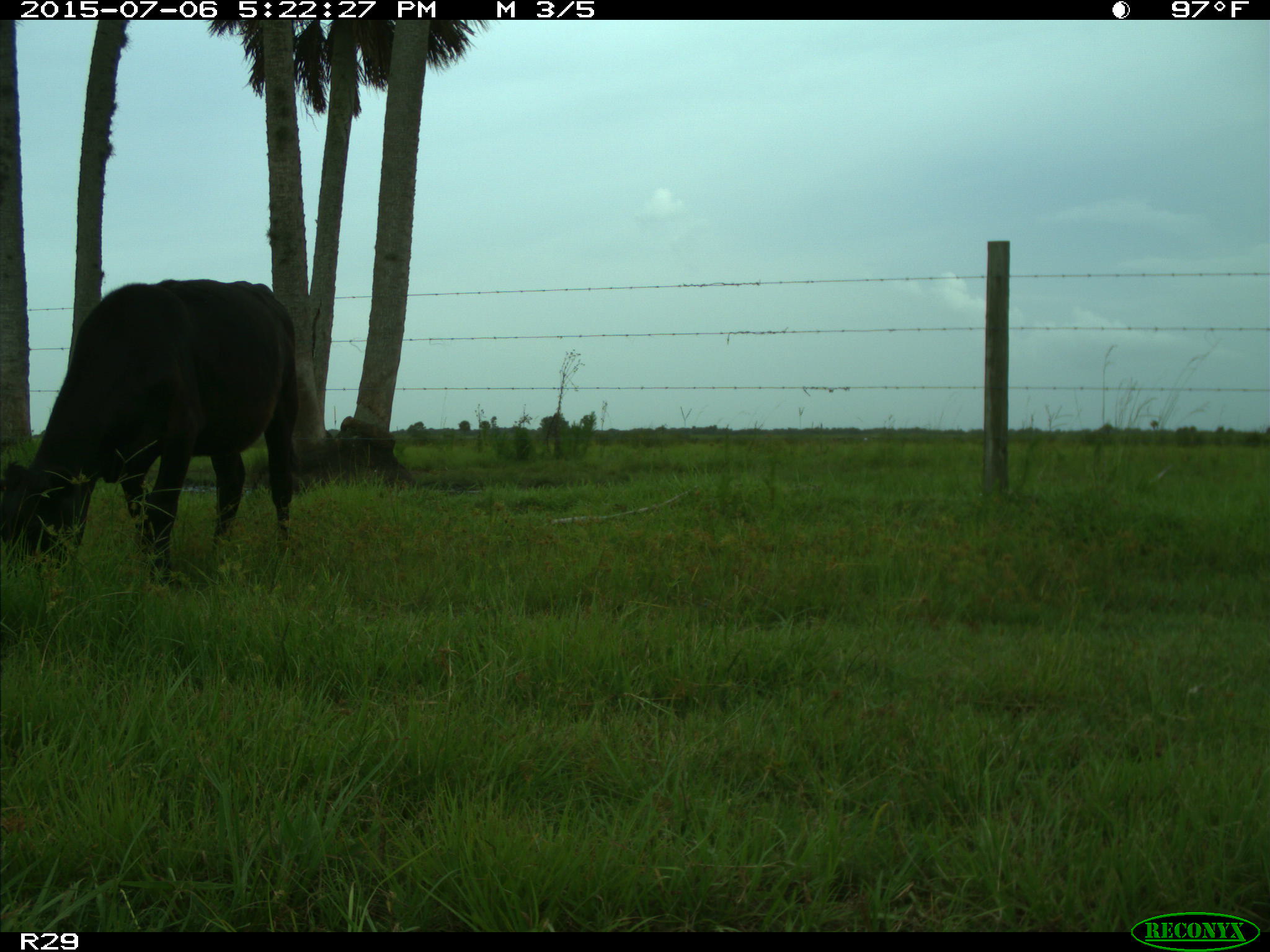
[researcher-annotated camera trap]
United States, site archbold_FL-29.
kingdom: Animalia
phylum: Chordata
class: Mammalia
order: Artiodactyla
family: Bovidae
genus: Bos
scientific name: Bos taurus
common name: domestic cow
Bos taurus (domestic cow).